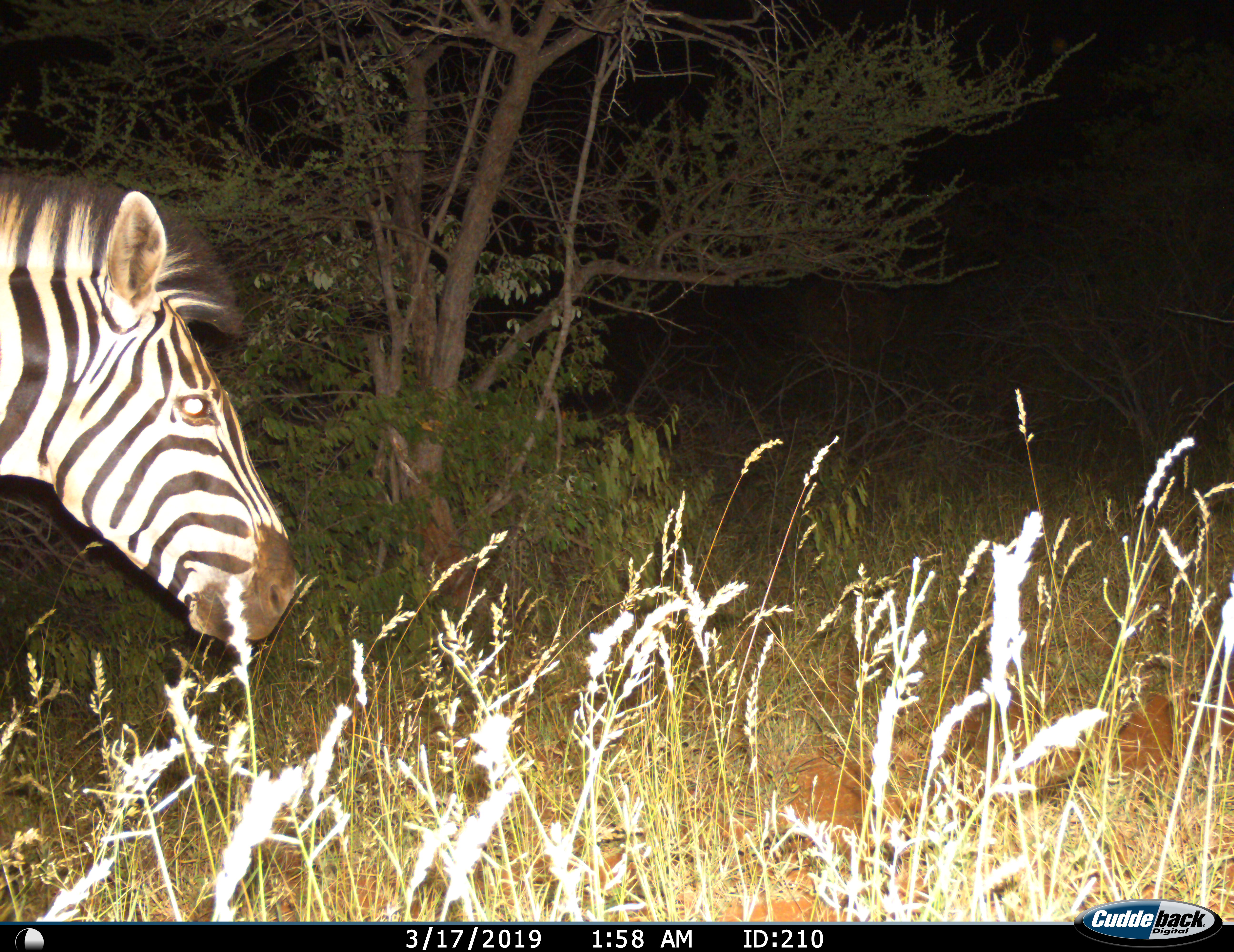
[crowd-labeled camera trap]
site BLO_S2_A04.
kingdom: Animalia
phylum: Chordata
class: Mammalia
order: Perissodactyla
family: Equidae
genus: Equus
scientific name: Equus quagga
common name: plains zebra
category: zebraplains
Zebraplains (plains zebra) (Equus quagga), count 1. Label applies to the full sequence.